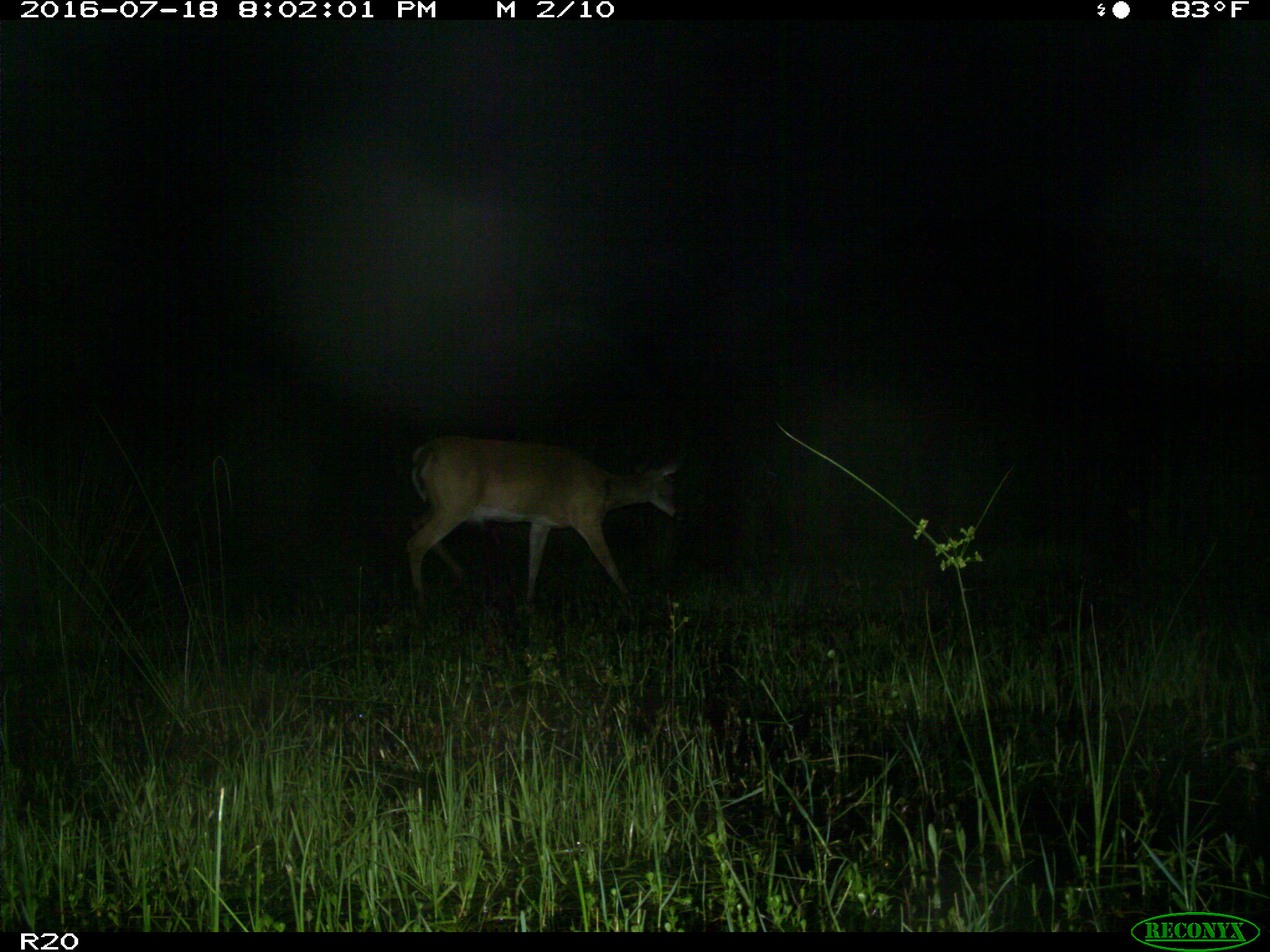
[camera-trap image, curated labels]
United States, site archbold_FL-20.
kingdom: Animalia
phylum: Chordata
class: Mammalia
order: Artiodactyla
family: Cervidae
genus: Odocoileus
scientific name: Odocoileus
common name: deer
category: unidentified deer